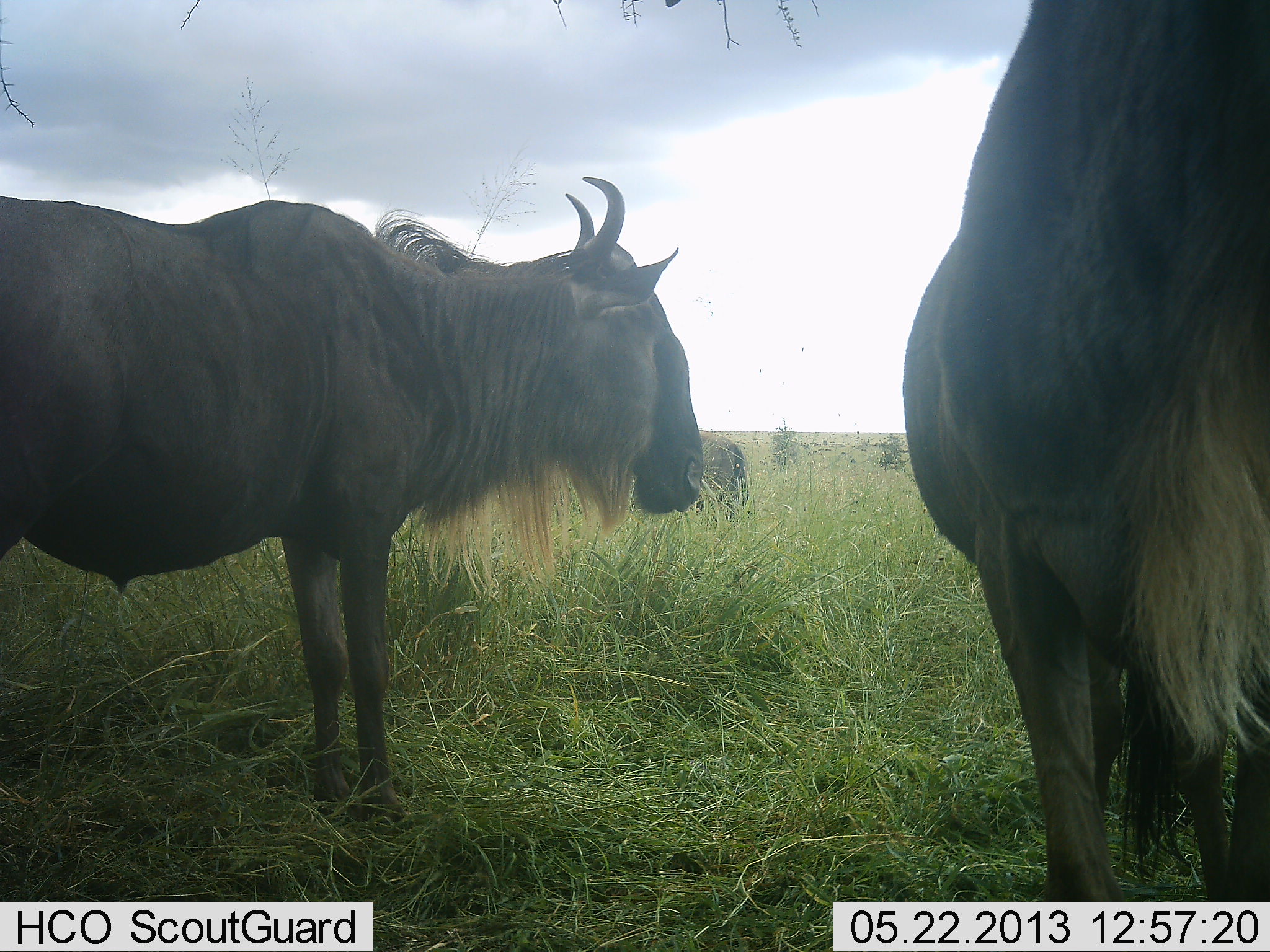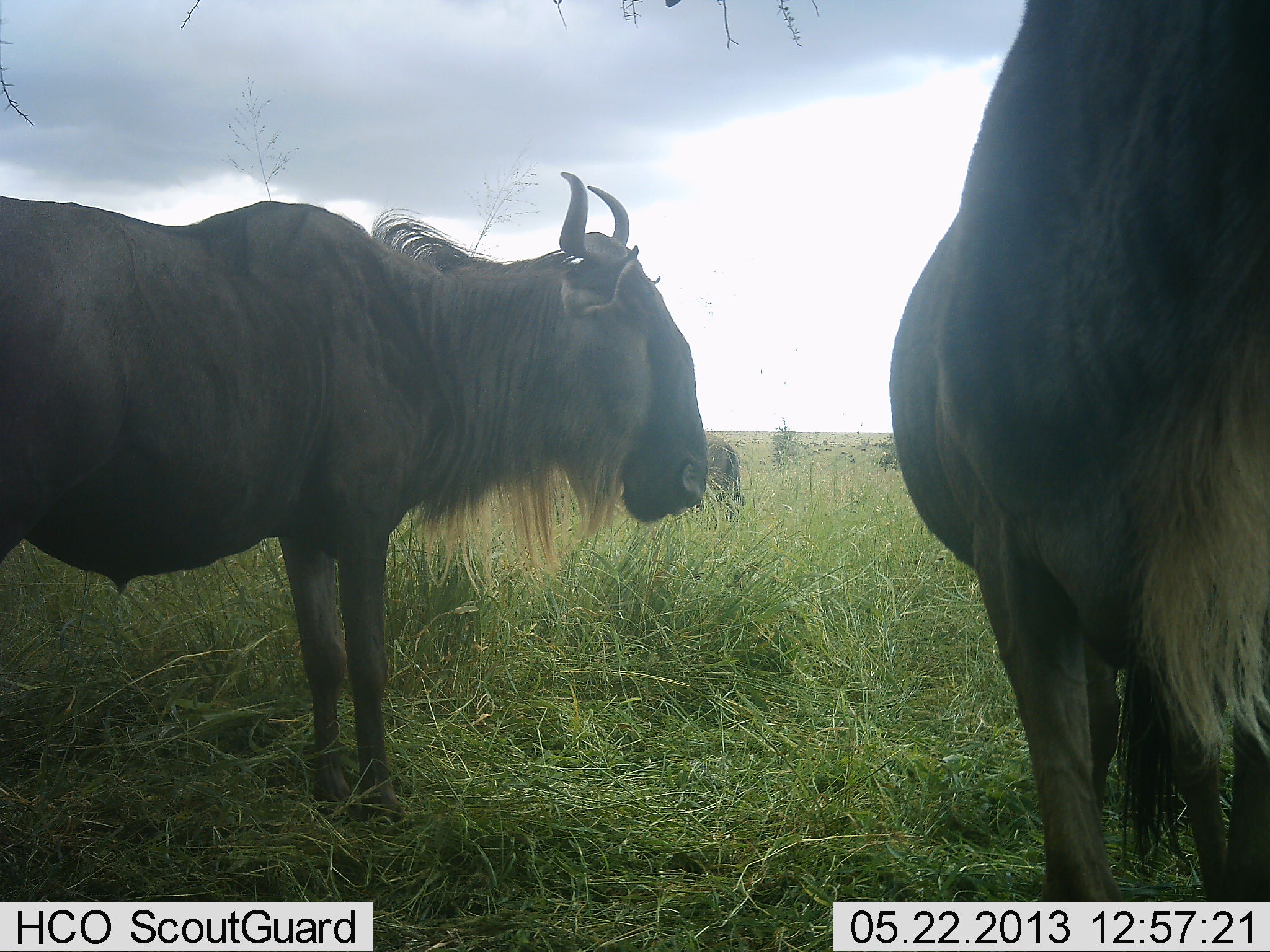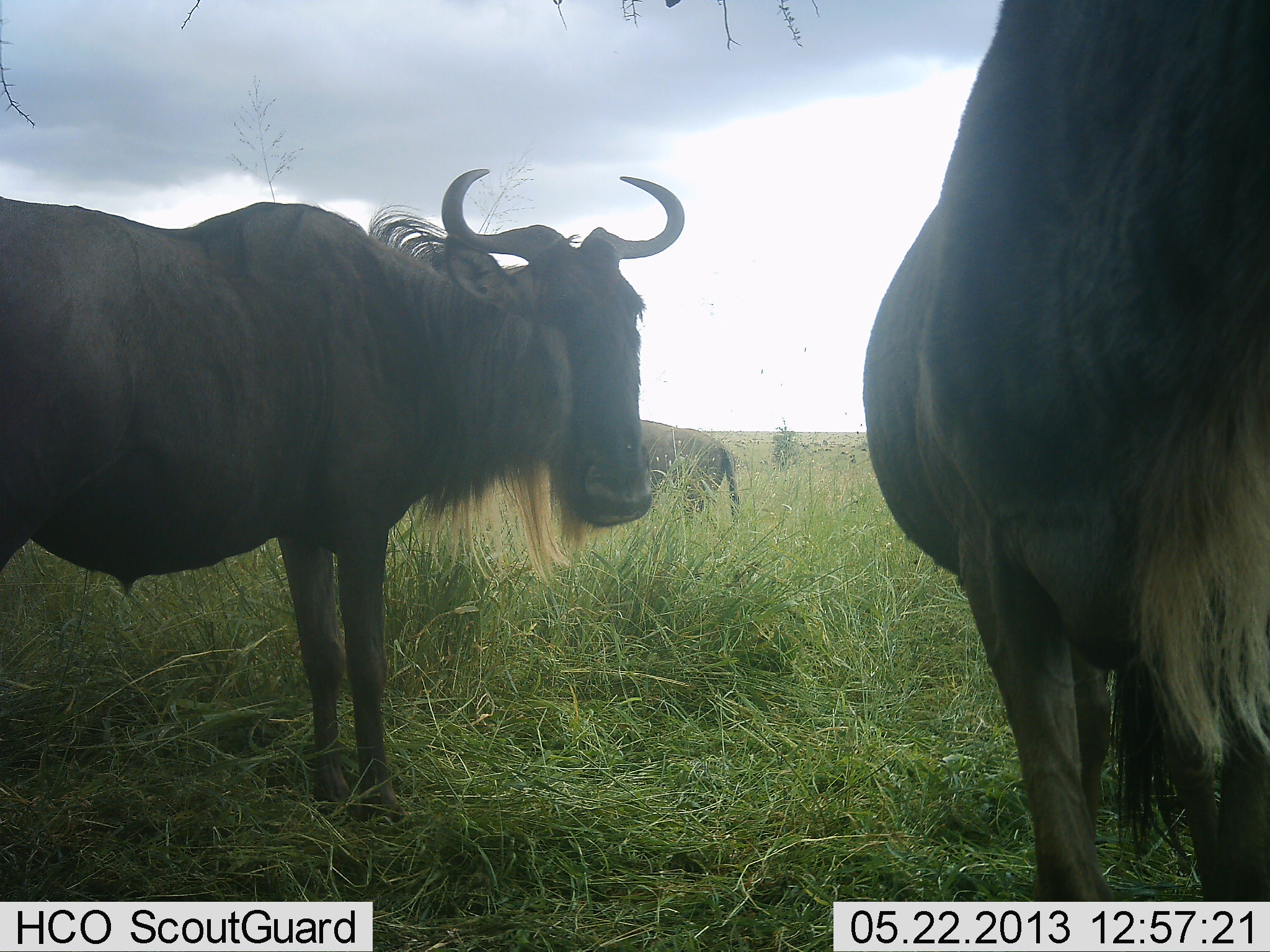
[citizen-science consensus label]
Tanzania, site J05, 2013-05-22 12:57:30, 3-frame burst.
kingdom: Animalia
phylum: Chordata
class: Mammalia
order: Artiodactyla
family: Bovidae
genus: Connochaetes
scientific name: Connochaetes taurinus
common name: blue wildebeest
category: wildebeest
Wildebeest (blue wildebeest) (Connochaetes taurinus), count 3. Behavior (volunteer vote fractions): standing 100%, resting 0%, moving 10%, interacting 0%. Young present (vote fraction): 0%. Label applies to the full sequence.